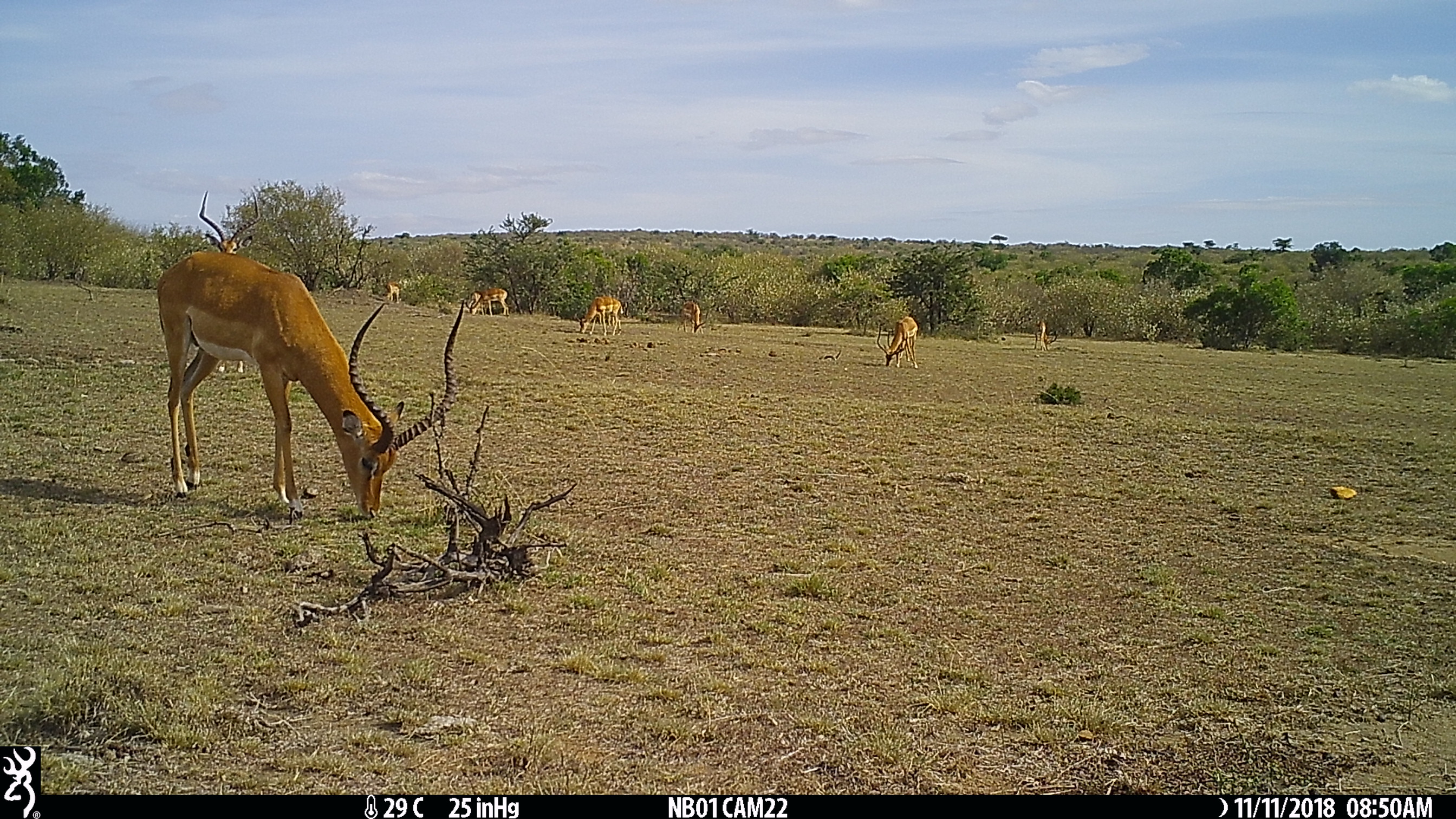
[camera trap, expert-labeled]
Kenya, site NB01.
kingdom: Animalia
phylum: Chordata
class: Mammalia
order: Artiodactyla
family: Bovidae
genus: Aepyceros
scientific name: Aepyceros melampus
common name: impala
Impala (Aepyceros melampus).